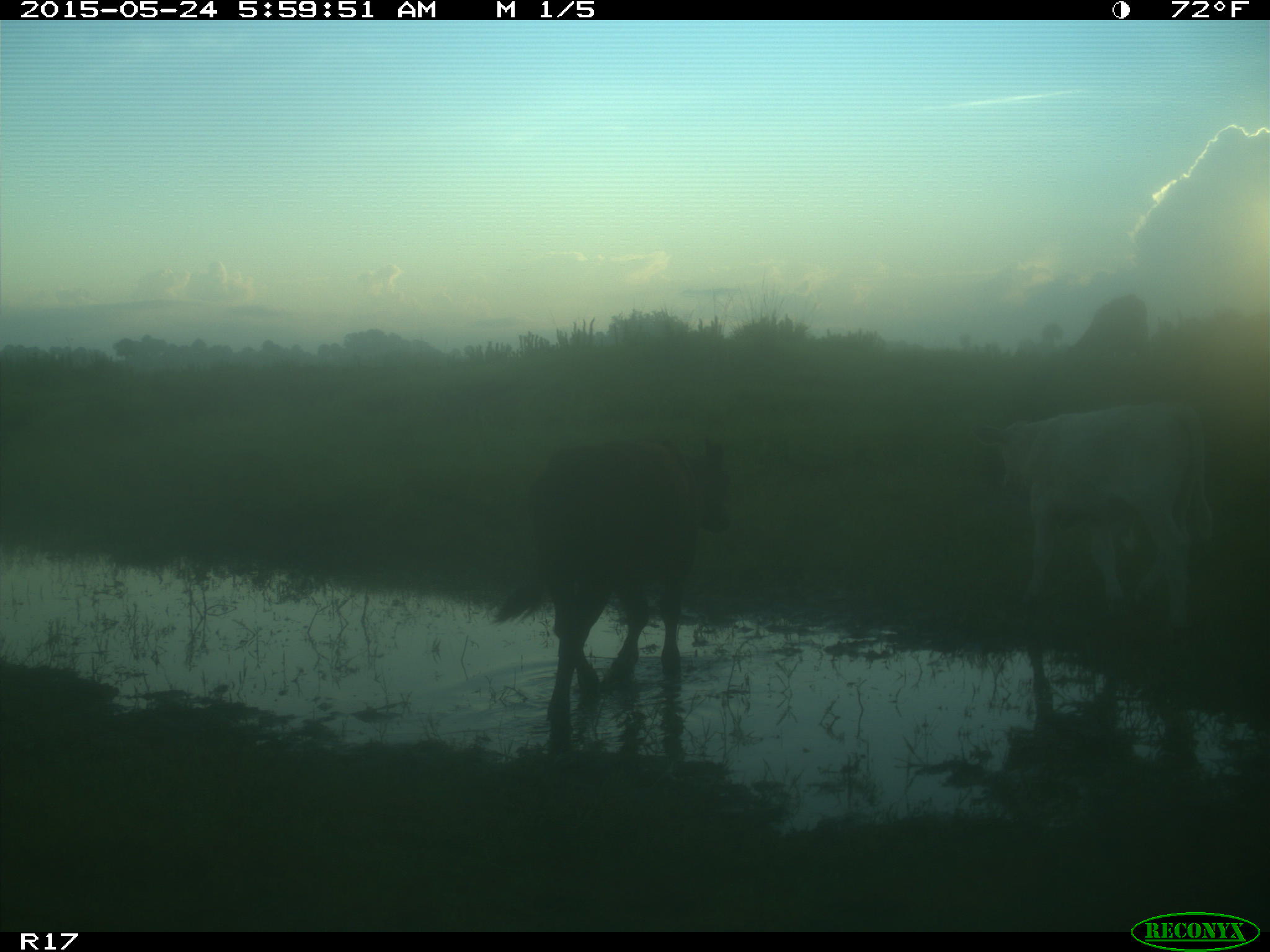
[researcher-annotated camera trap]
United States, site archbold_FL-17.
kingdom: Animalia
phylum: Chordata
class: Mammalia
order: Artiodactyla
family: Bovidae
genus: Bos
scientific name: Bos taurus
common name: domestic cow